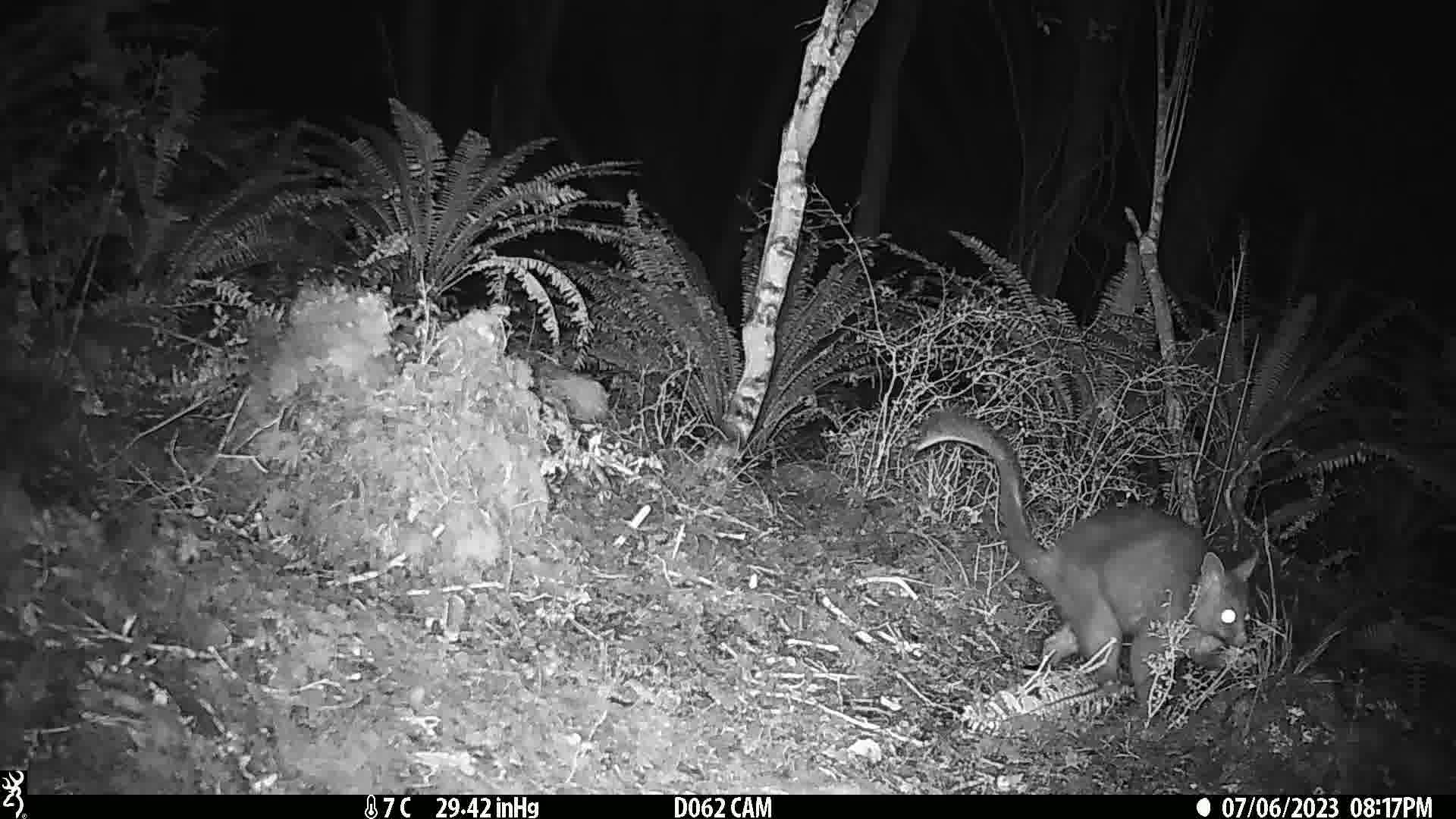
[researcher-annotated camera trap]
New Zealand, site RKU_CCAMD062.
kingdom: Animalia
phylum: Chordata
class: Mammalia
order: Diprotodontia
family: Phalangeridae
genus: Trichosurus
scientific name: Trichosurus vulpecula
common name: common brushtail possum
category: possum